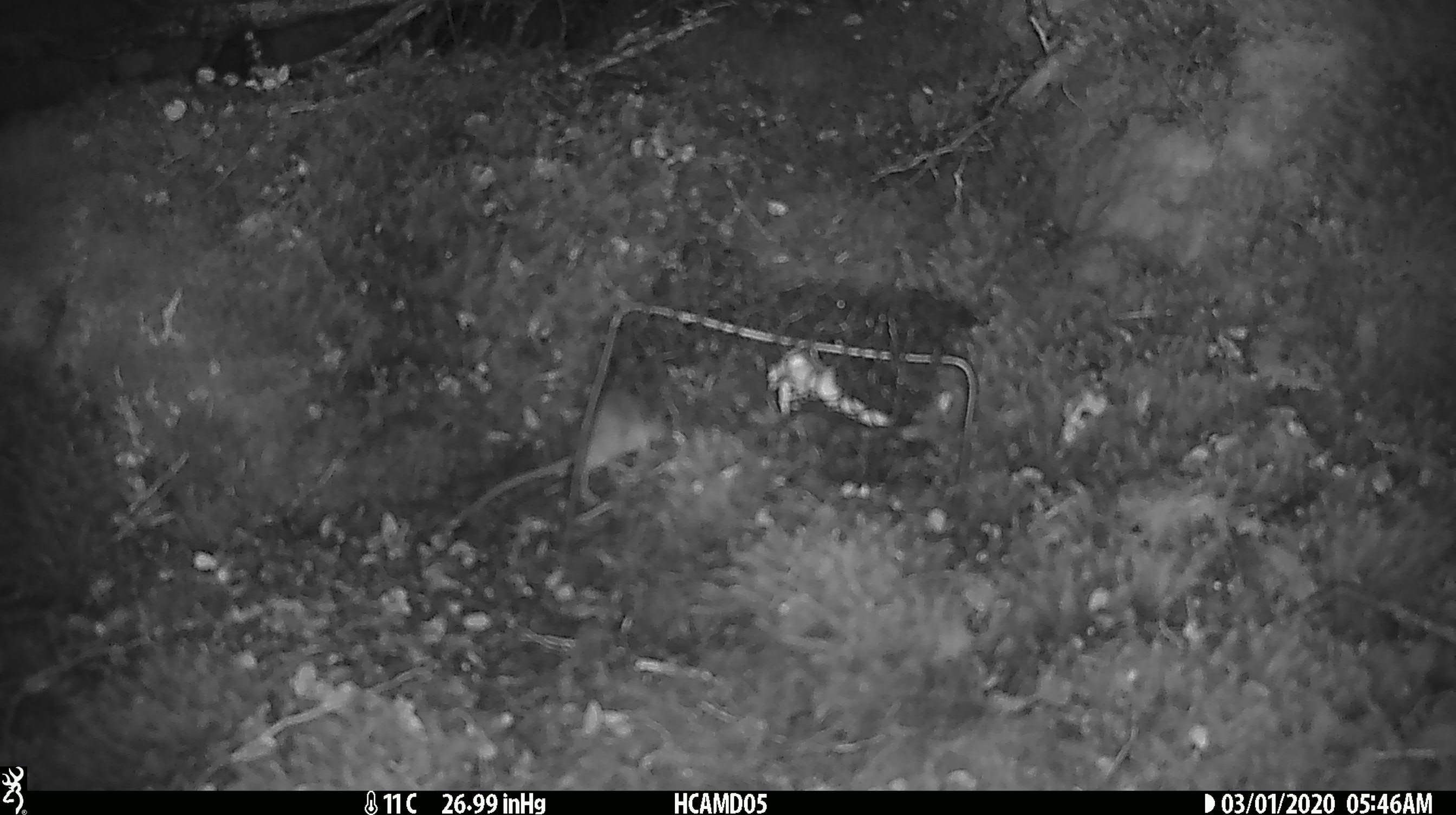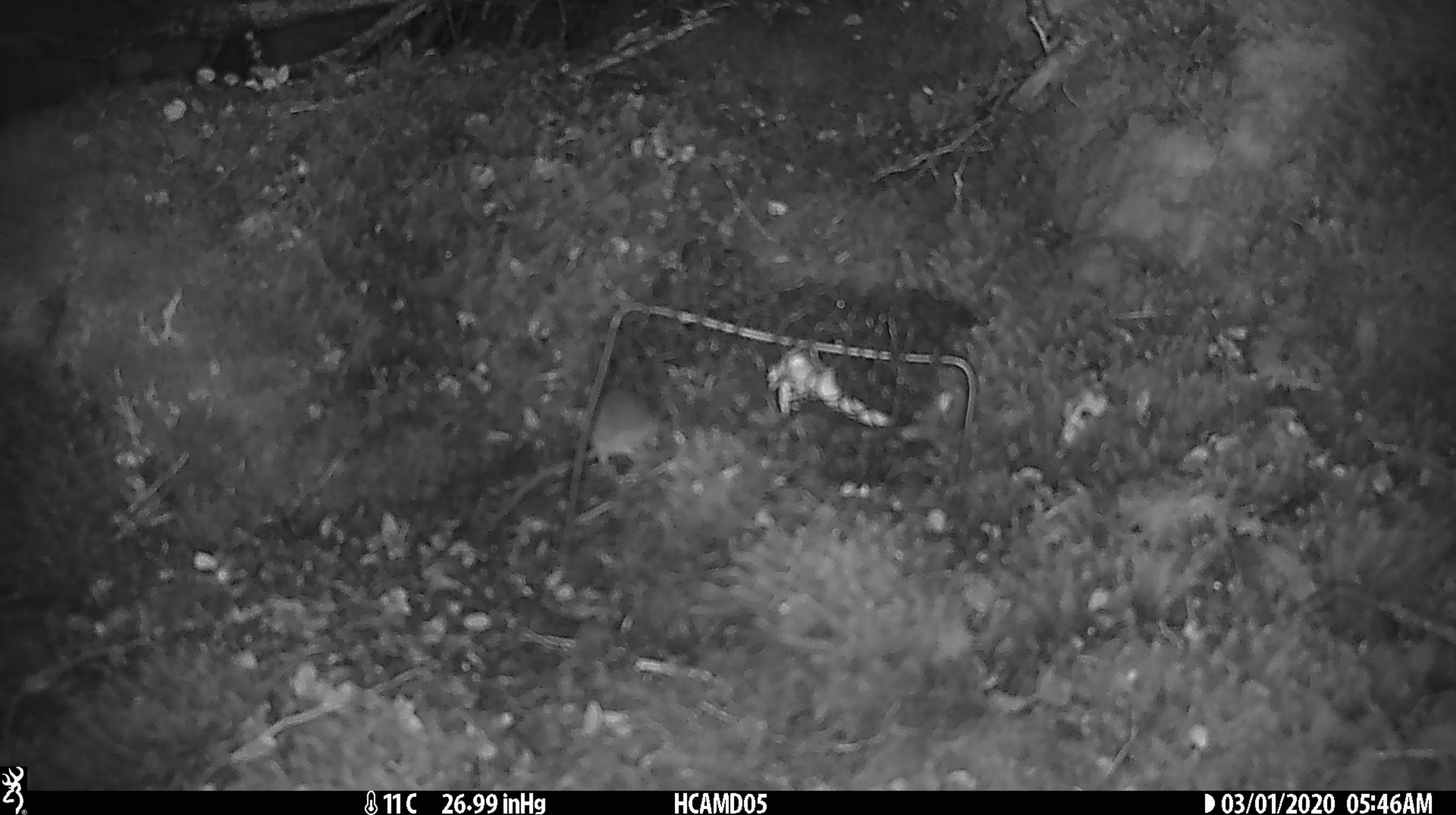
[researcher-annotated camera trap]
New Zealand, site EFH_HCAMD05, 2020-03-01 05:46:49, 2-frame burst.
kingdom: Animalia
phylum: Chordata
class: Mammalia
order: Rodentia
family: Muridae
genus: Mus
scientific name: Mus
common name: mouse